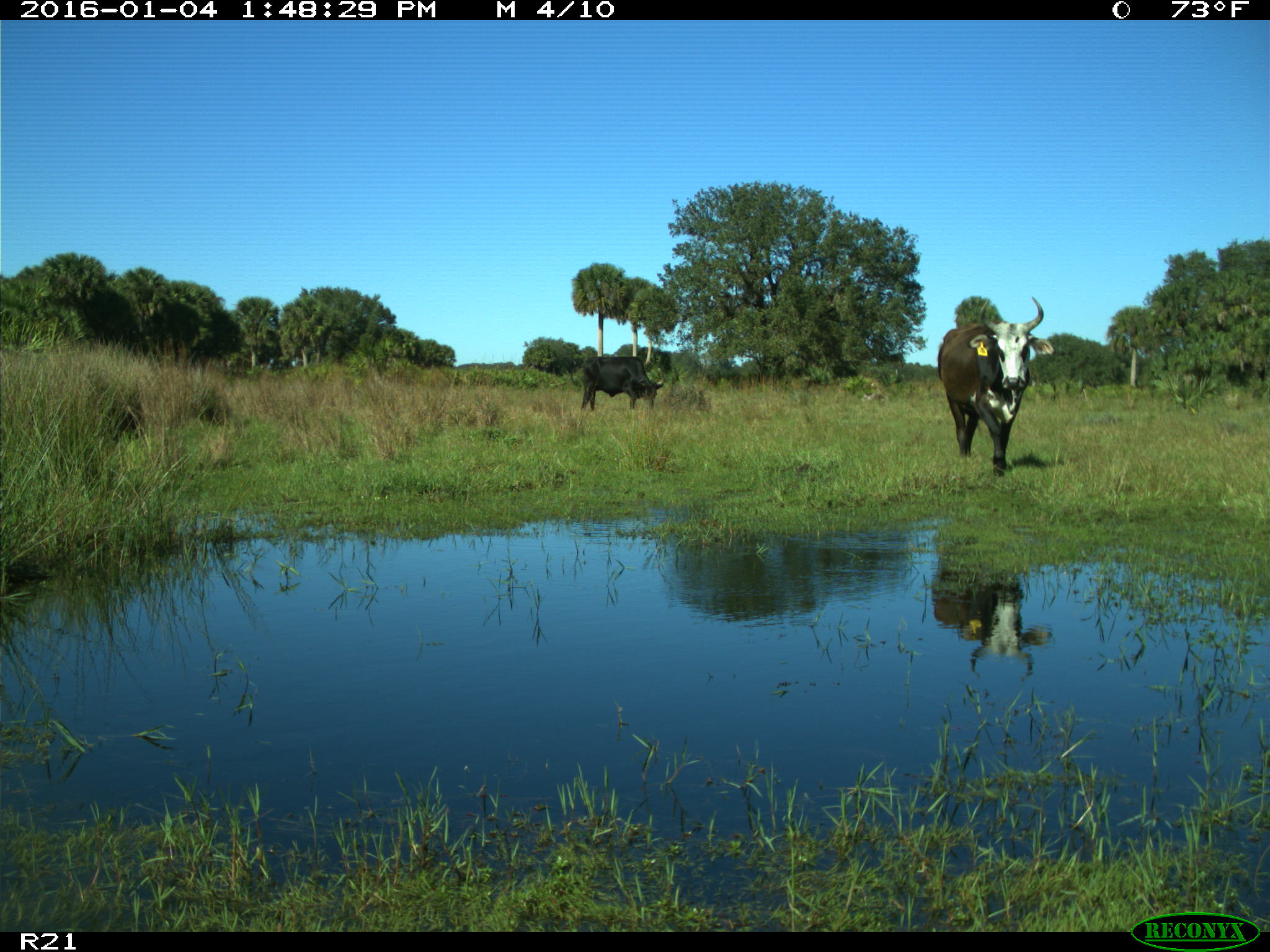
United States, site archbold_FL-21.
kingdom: Animalia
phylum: Chordata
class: Mammalia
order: Artiodactyla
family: Bovidae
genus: Bos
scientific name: Bos taurus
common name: domestic cow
Bos taurus (domestic cow).